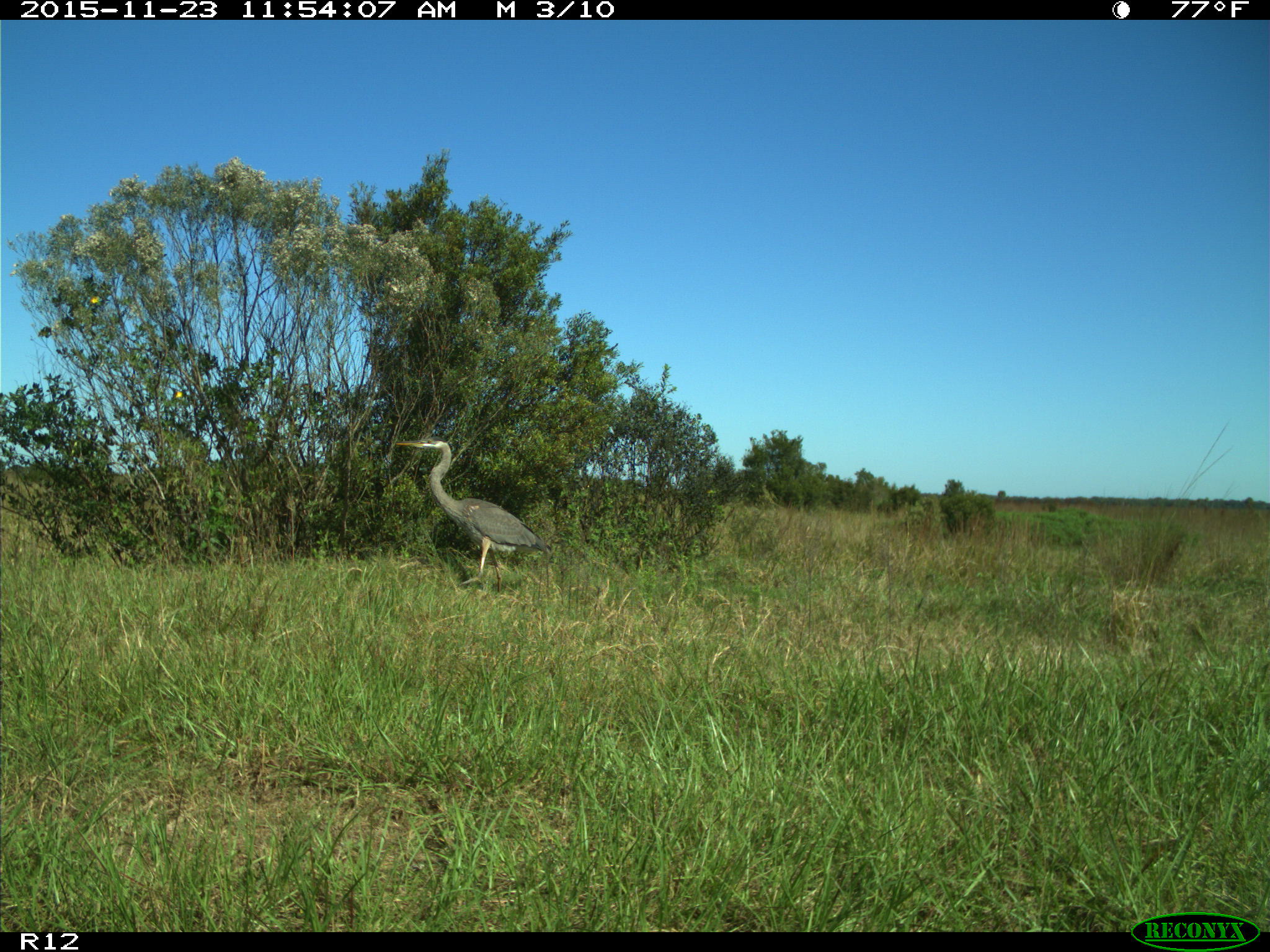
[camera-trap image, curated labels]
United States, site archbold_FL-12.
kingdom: Animalia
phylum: Chordata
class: Aves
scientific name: Aves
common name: birds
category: unidentified bird